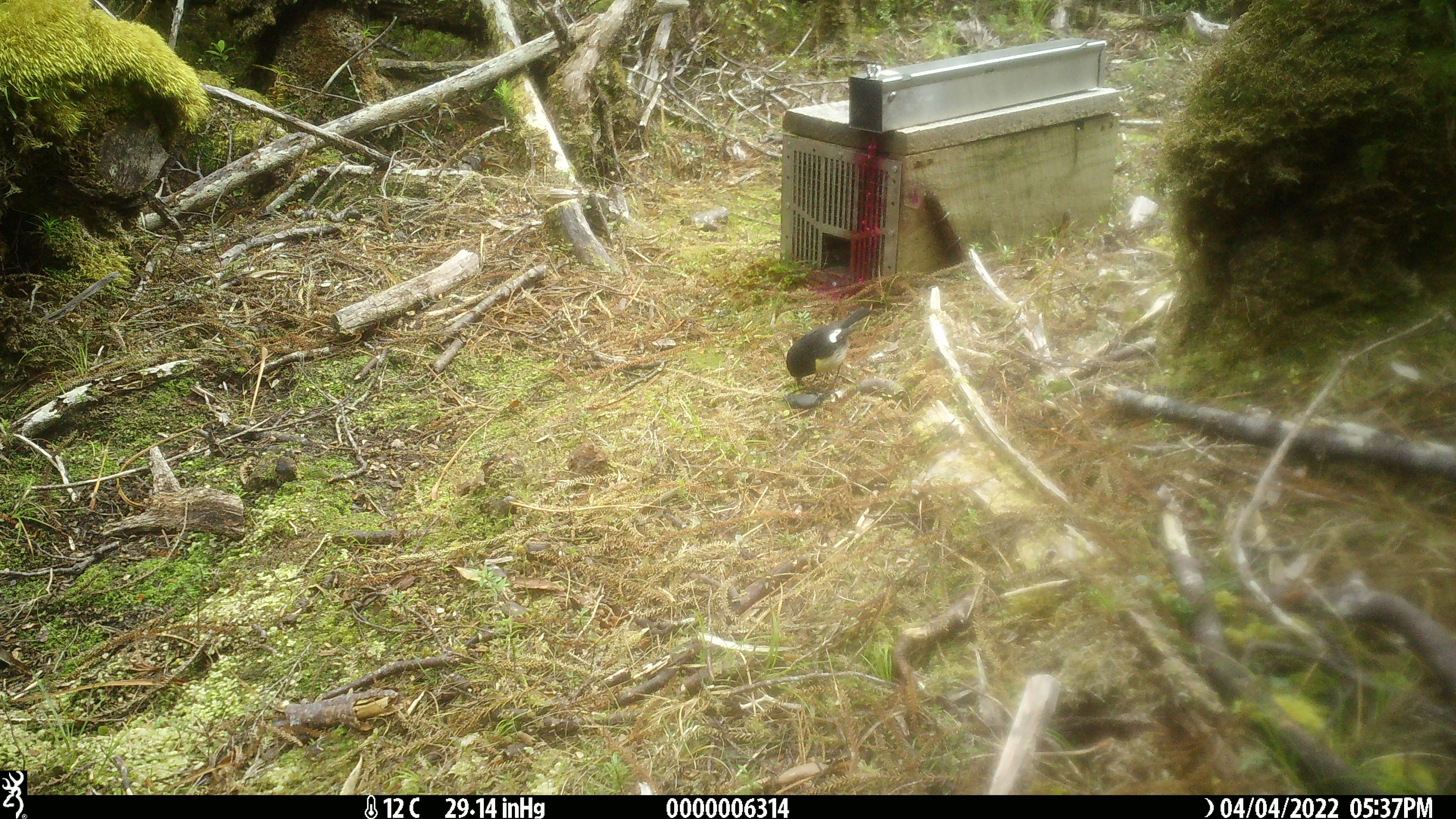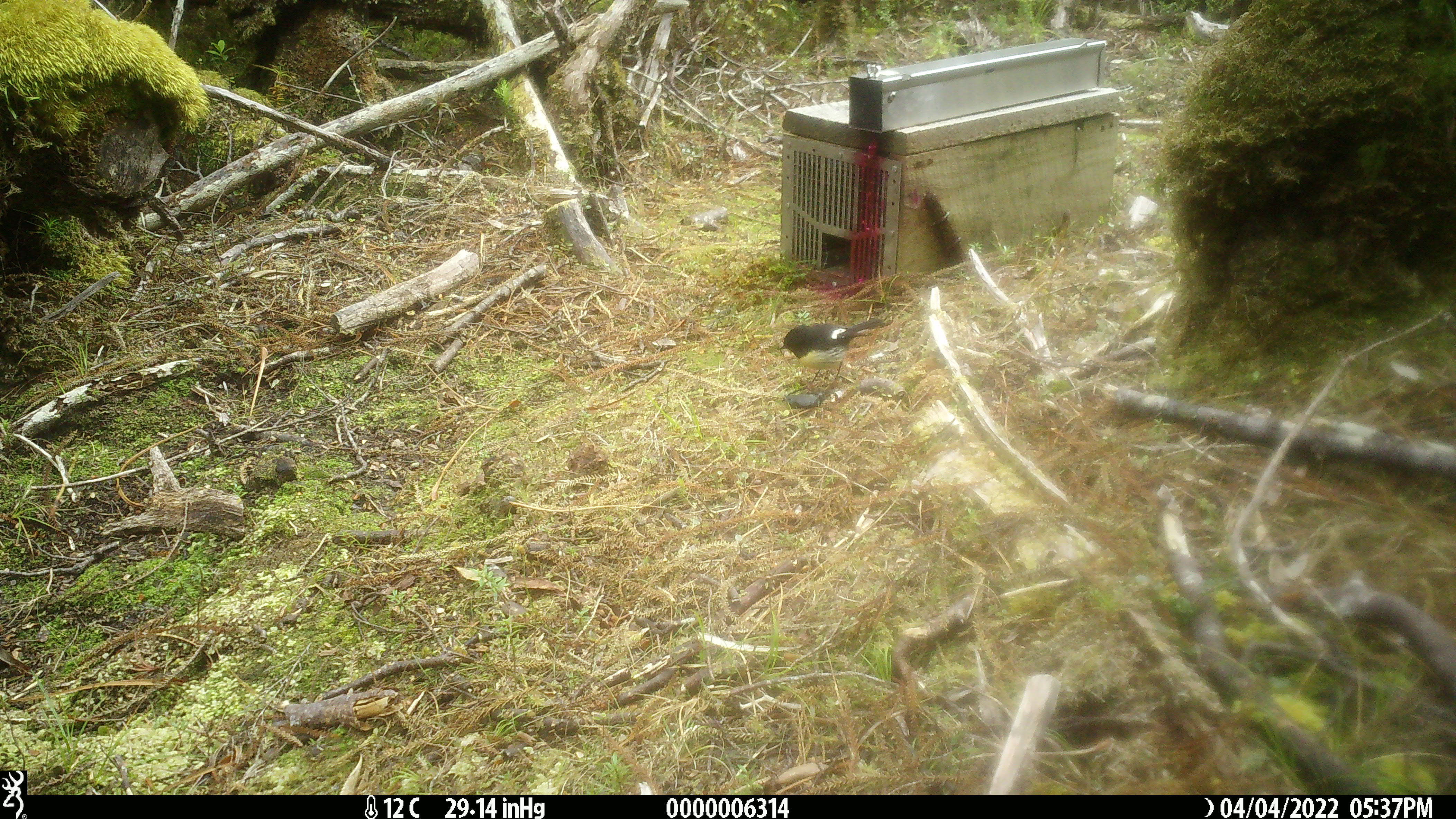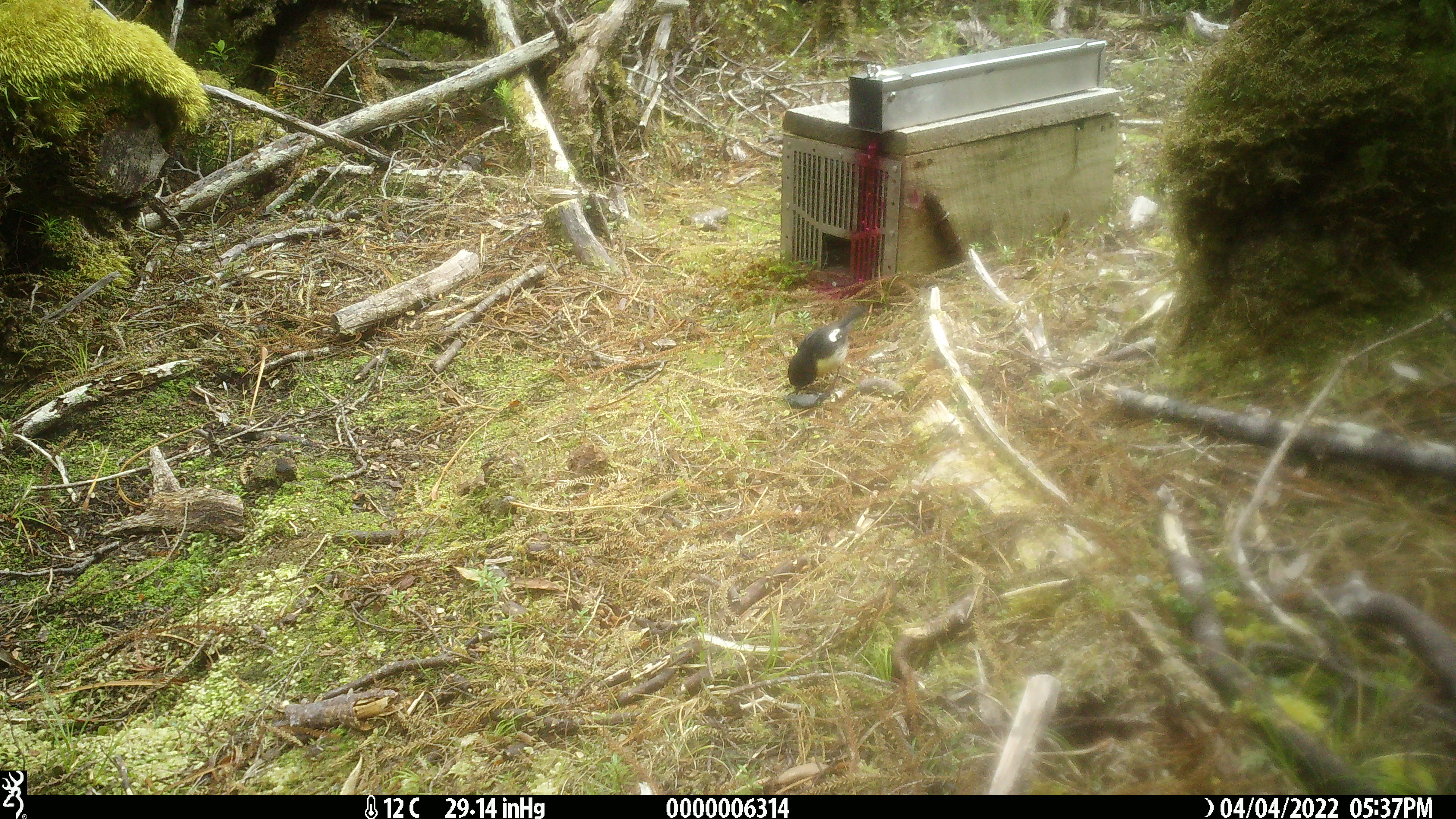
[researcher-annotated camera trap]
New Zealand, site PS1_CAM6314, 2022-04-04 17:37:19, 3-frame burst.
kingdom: Animalia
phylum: Chordata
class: Aves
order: Passeriformes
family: Petroicidae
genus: Petroica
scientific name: Petroica macrocephala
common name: tomtit